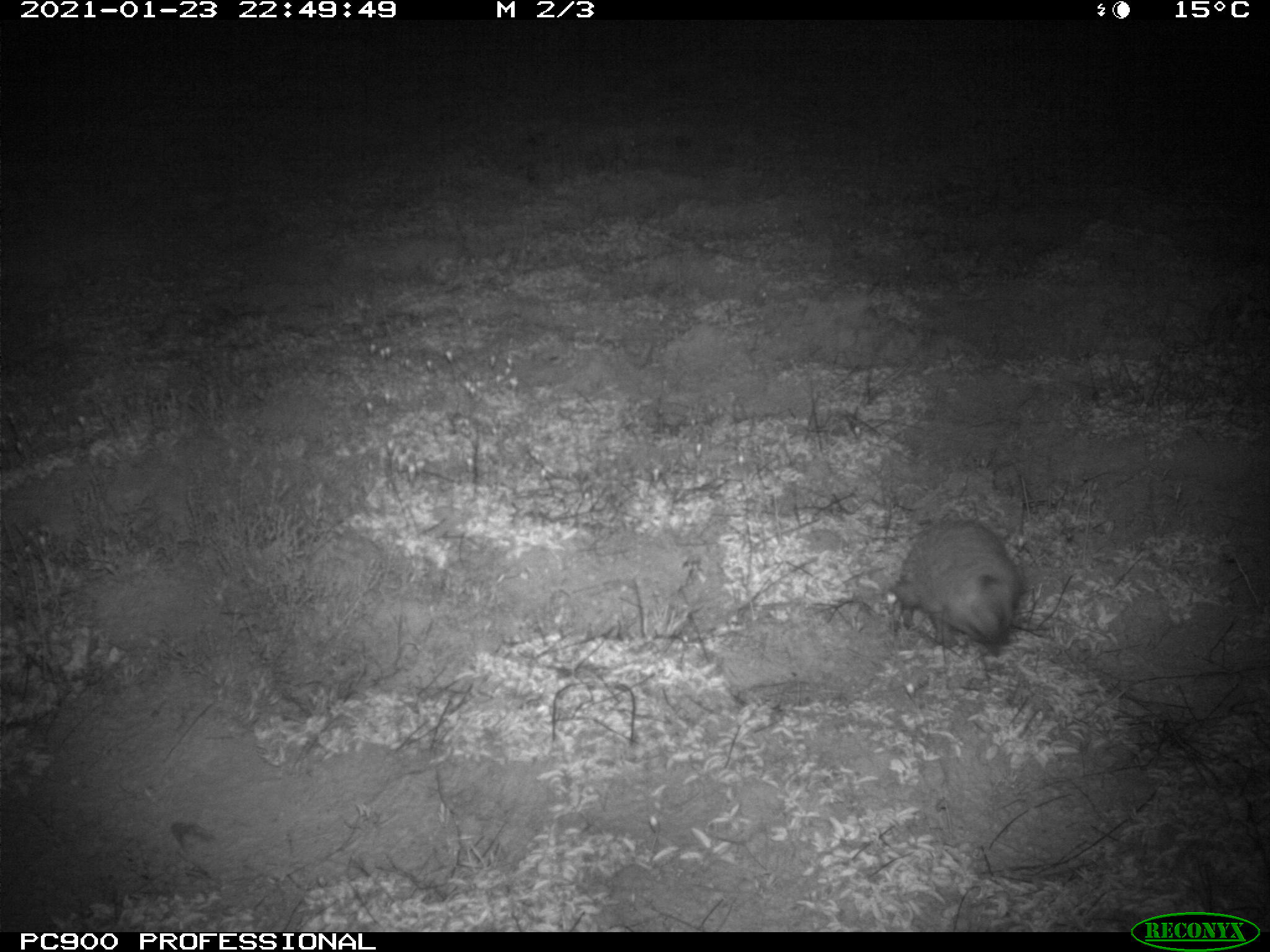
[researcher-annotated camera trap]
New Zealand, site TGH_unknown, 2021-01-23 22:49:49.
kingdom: Animalia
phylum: Chordata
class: Mammalia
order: Eulipotyphla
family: Erinaceidae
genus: Erinaceus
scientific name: Erinaceus europaeus europaeus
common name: european hedgehog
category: hedgehog